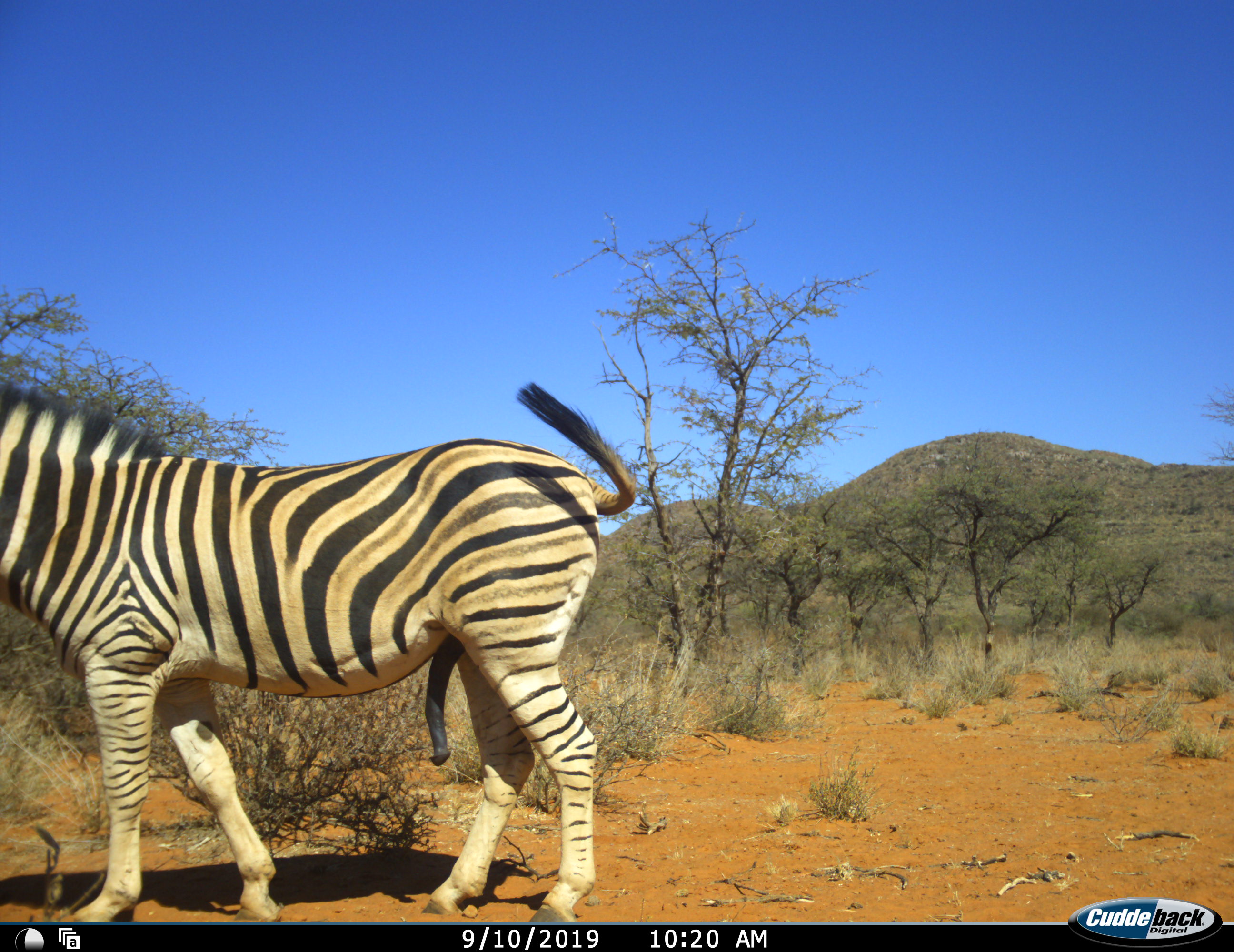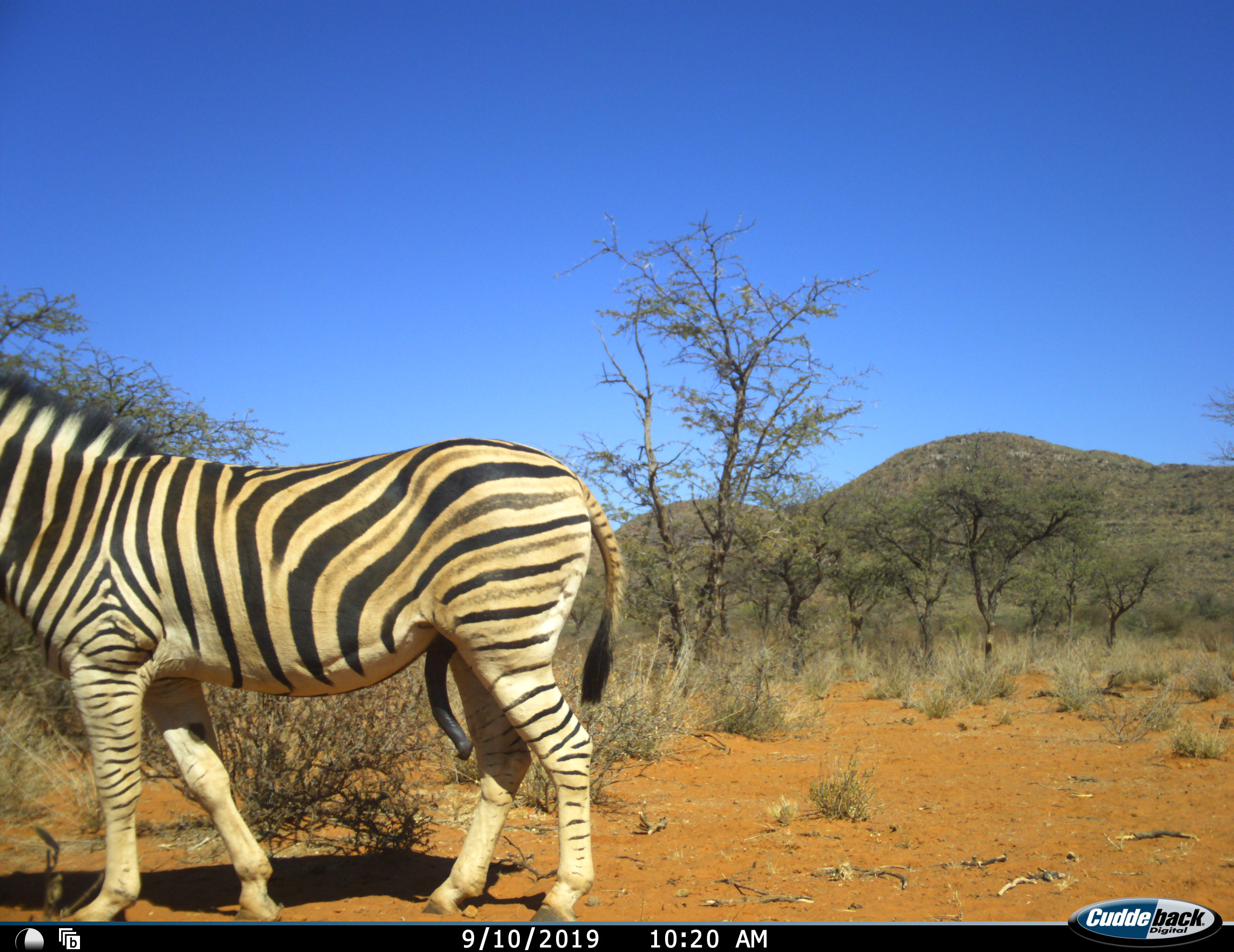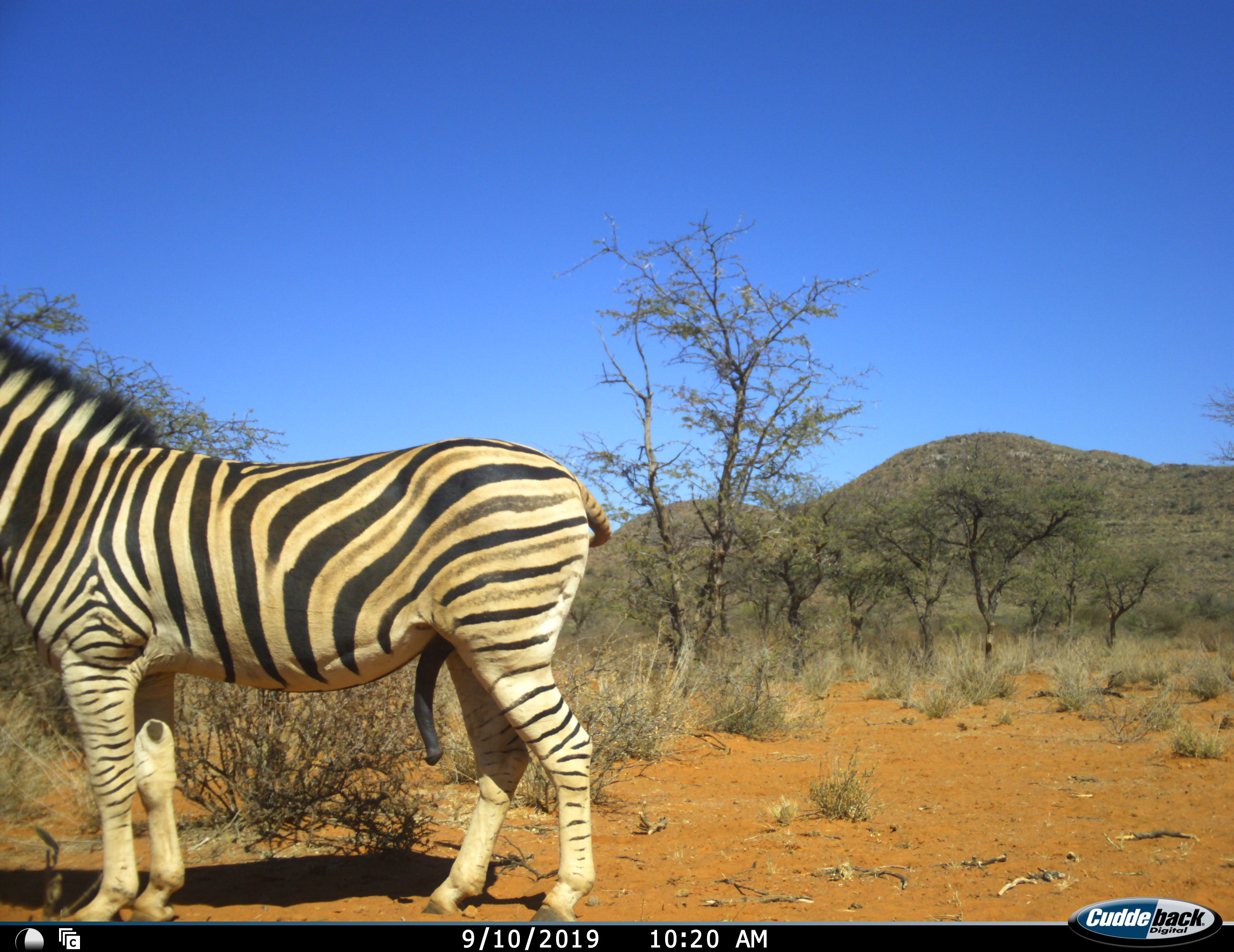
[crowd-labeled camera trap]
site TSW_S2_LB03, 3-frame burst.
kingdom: Animalia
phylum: Chordata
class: Mammalia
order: Perissodactyla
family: Equidae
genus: Equus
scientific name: Equus quagga burchellii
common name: burchell's zebra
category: zebraburchells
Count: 1.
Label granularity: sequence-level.